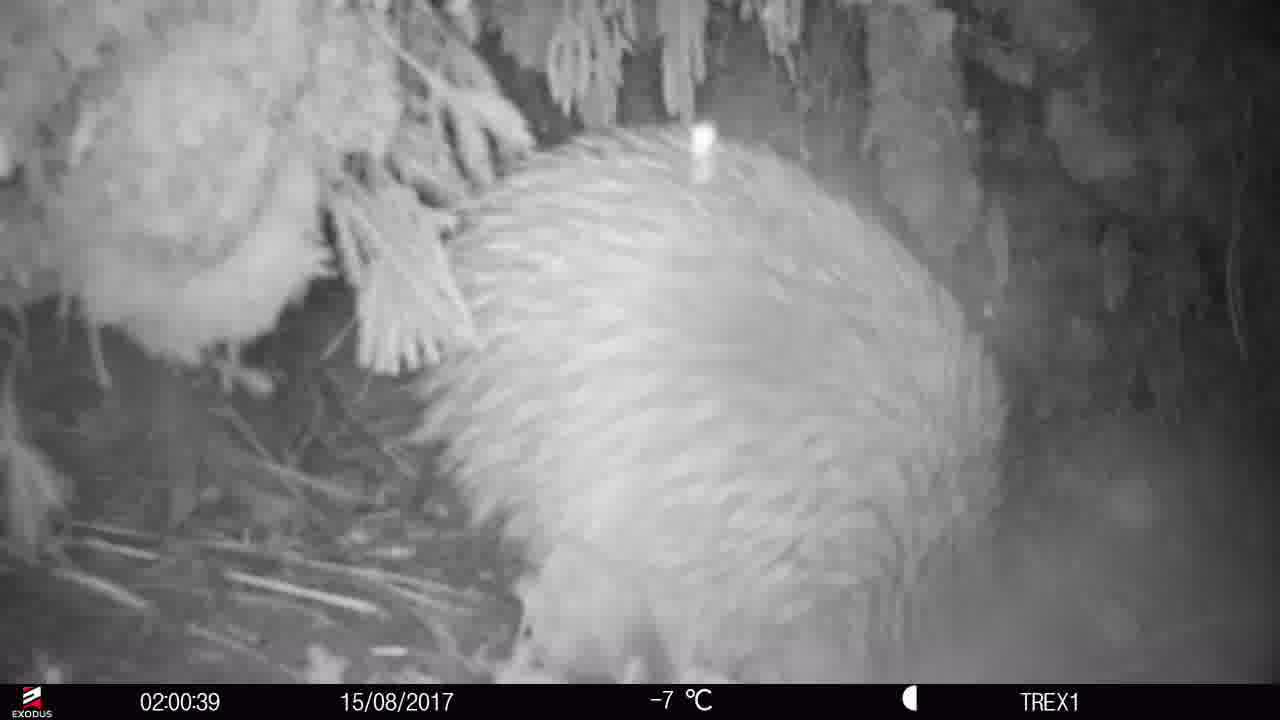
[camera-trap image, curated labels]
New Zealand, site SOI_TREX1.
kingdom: Animalia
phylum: Chordata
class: Aves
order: Apterygiformes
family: Apterygidae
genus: Apteryx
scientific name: Apteryx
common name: kiwi